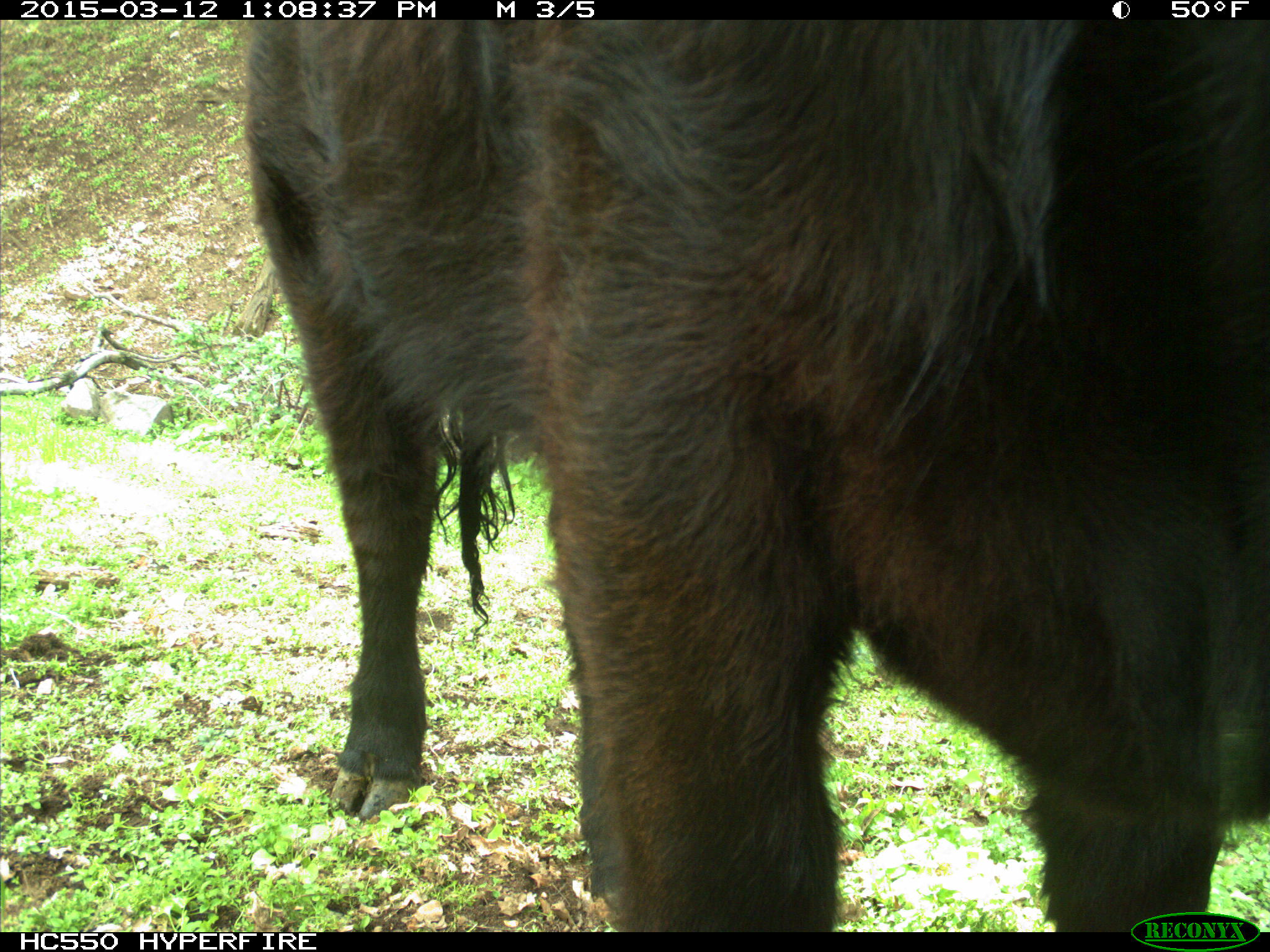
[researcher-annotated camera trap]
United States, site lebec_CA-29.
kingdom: Animalia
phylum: Chordata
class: Mammalia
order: Artiodactyla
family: Bovidae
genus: Bos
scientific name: Bos taurus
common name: domestic cow